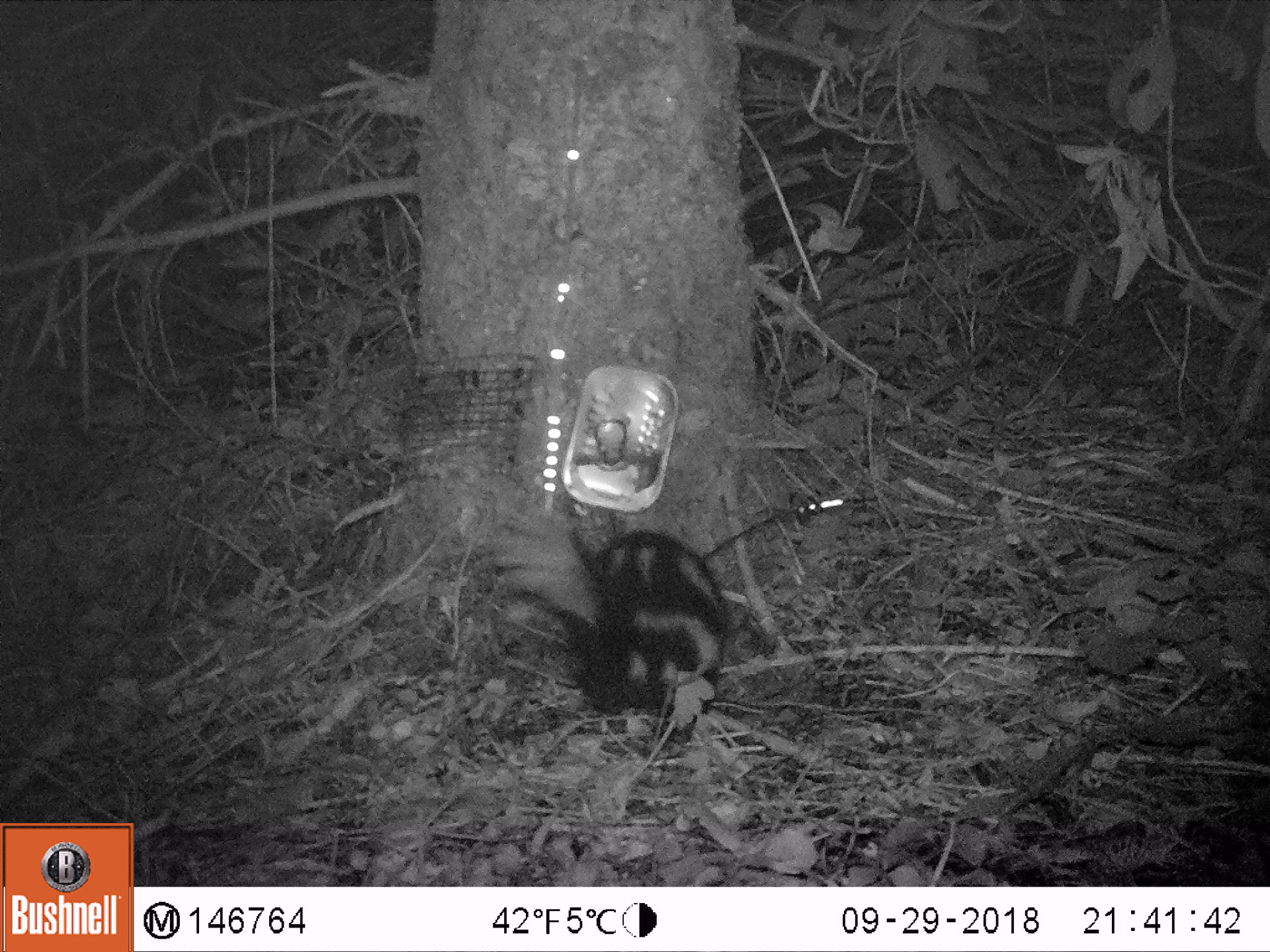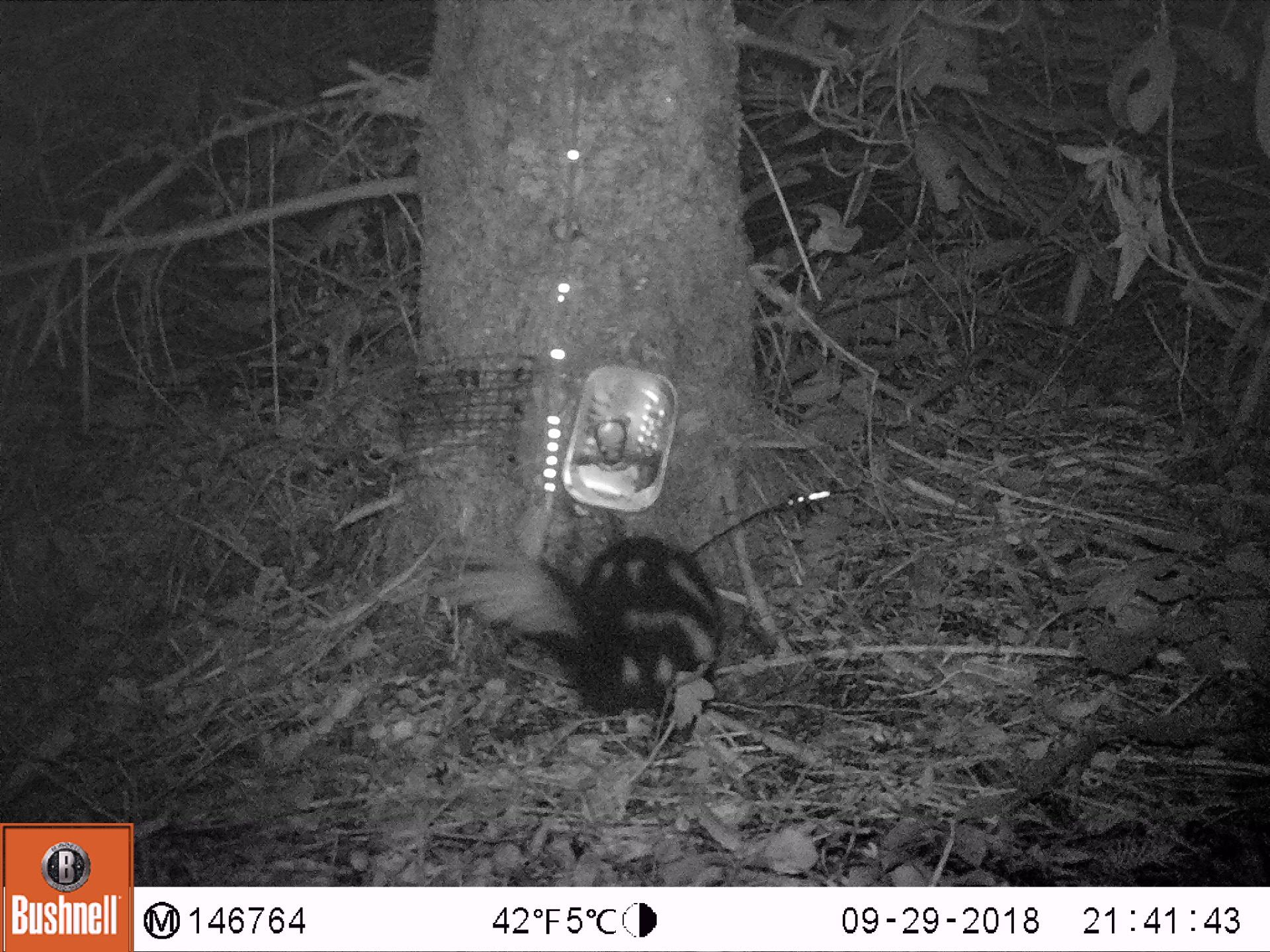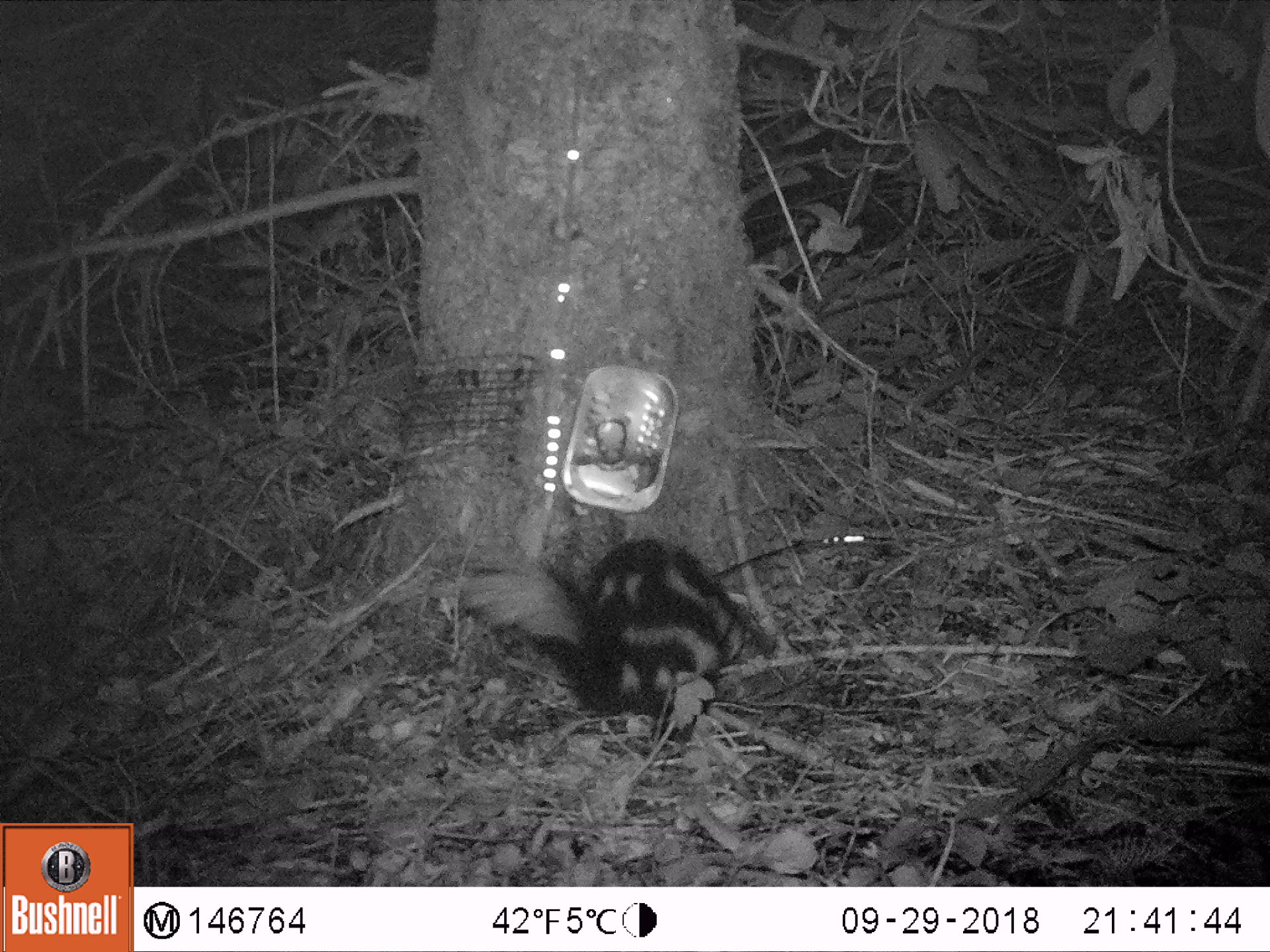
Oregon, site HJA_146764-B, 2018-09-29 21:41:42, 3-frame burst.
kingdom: Animalia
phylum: Chordata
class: Mammalia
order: Carnivora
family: Mephitidae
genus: Spilogale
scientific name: Spilogale gracilis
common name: western spotted skunk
Western spotted skunk (Spilogale gracilis).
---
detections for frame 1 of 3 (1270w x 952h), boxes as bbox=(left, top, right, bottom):
western spotted skunk: bbox=(476, 479, 751, 731)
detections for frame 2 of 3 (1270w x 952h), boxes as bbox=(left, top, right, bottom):
western spotted skunk: bbox=(397, 483, 739, 750)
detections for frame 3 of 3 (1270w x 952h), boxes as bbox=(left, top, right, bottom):
western spotted skunk: bbox=(453, 522, 782, 739)